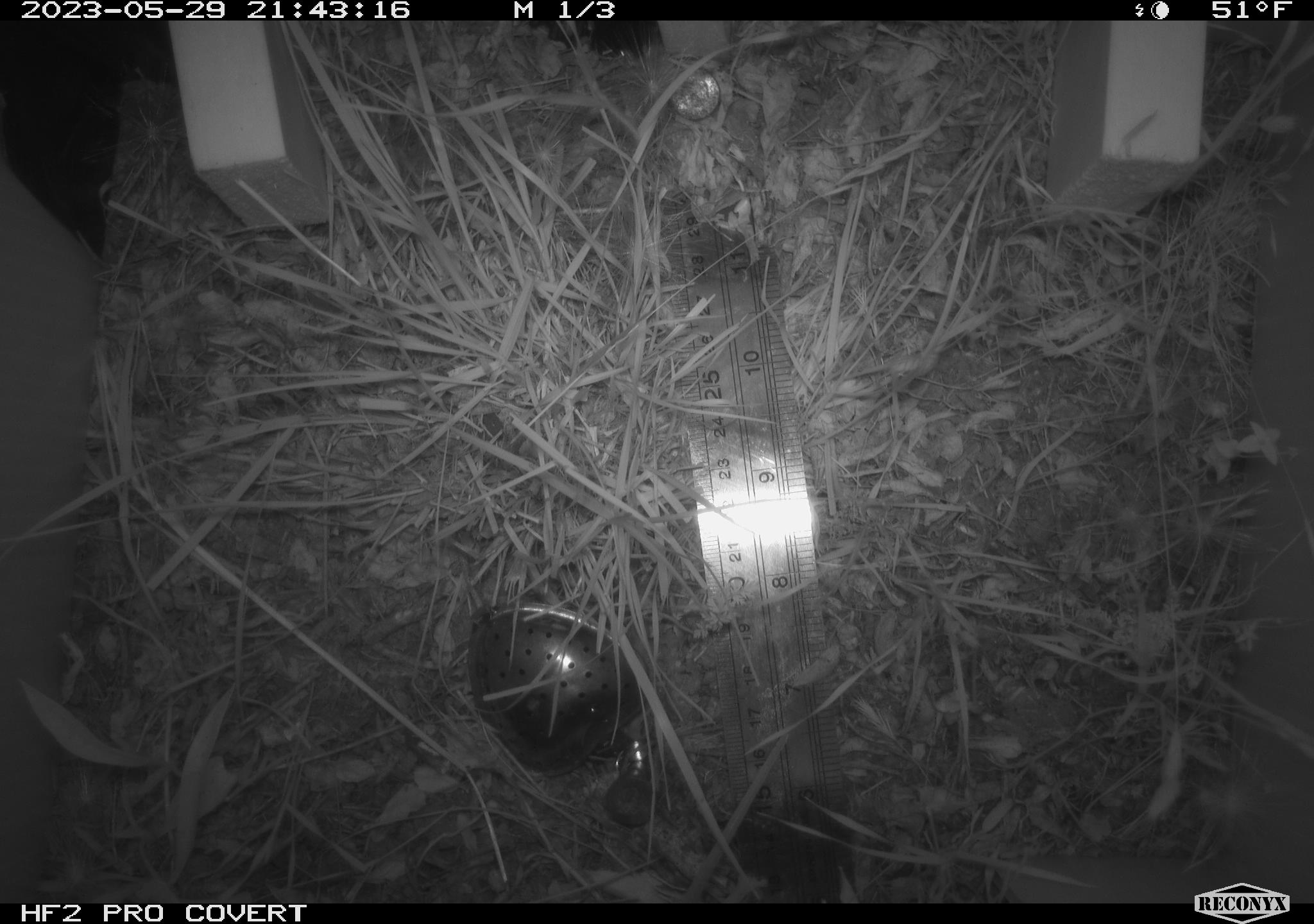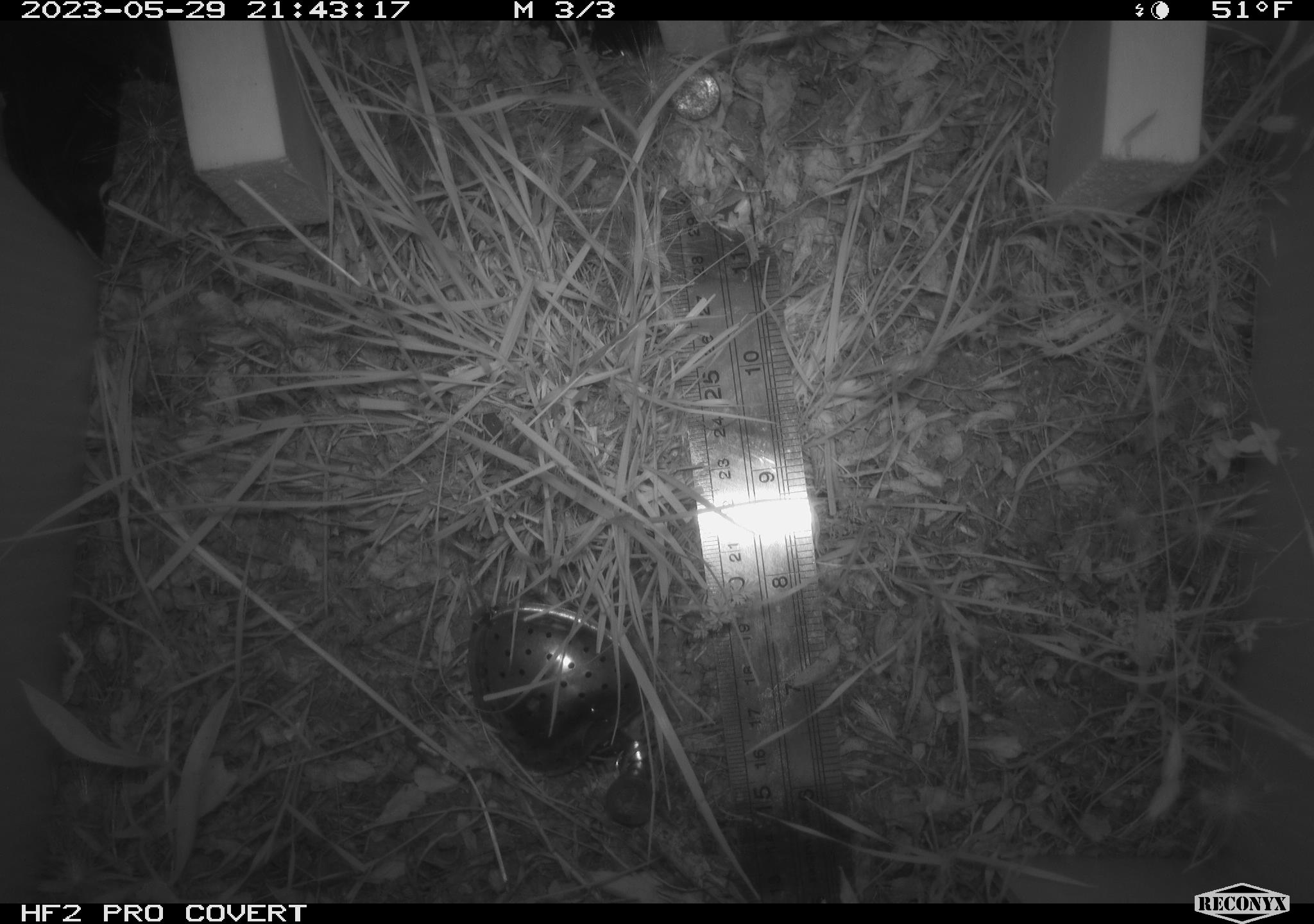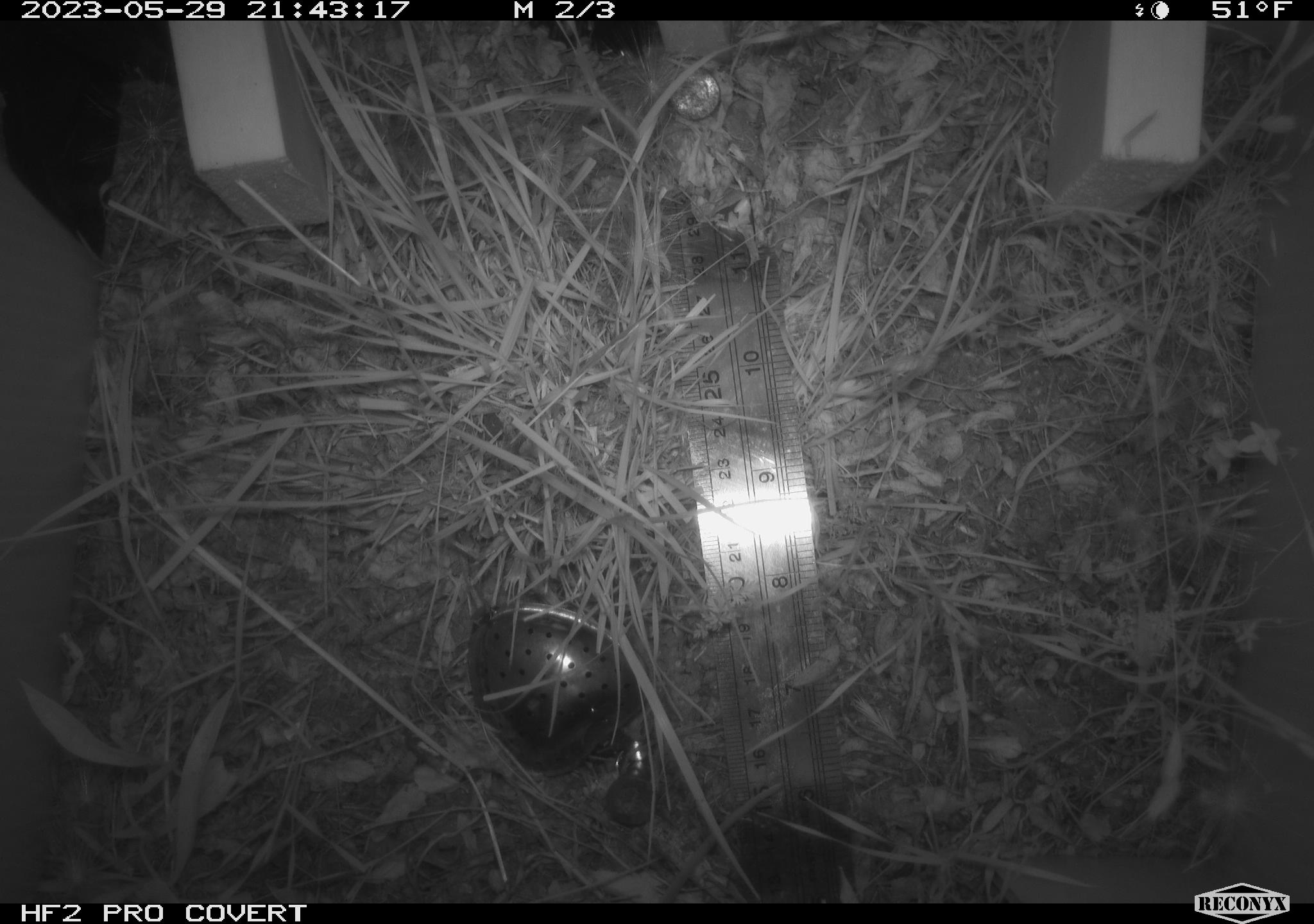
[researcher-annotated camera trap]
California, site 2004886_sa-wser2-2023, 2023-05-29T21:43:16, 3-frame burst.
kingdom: Animalia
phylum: Chordata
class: Mammalia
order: Rodentia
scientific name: Rodentia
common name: mouse species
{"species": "mouse species (Rodentia)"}